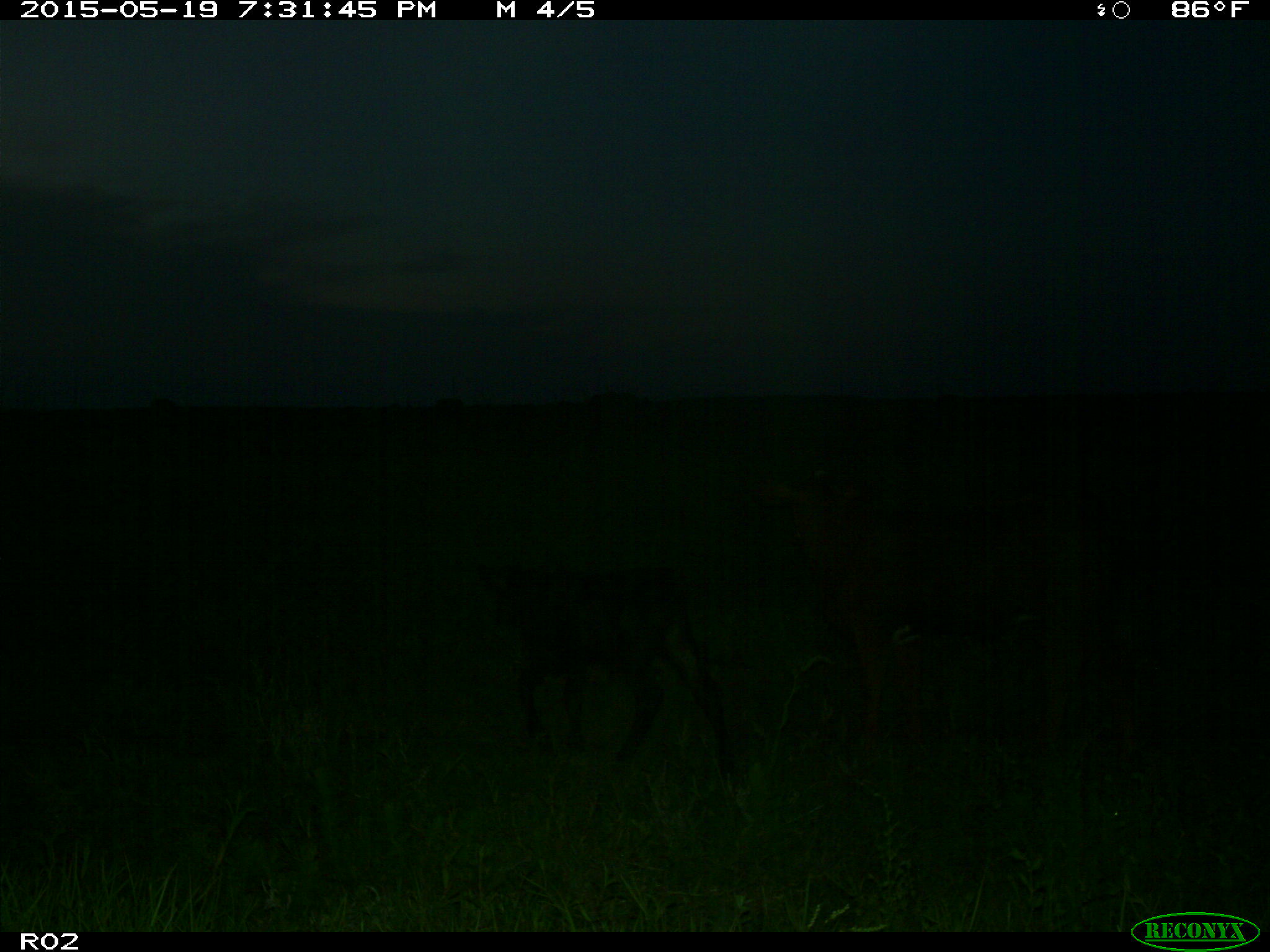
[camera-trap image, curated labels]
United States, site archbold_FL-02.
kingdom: Animalia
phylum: Chordata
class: Mammalia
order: Artiodactyla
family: Bovidae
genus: Bos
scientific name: Bos taurus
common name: domestic cow